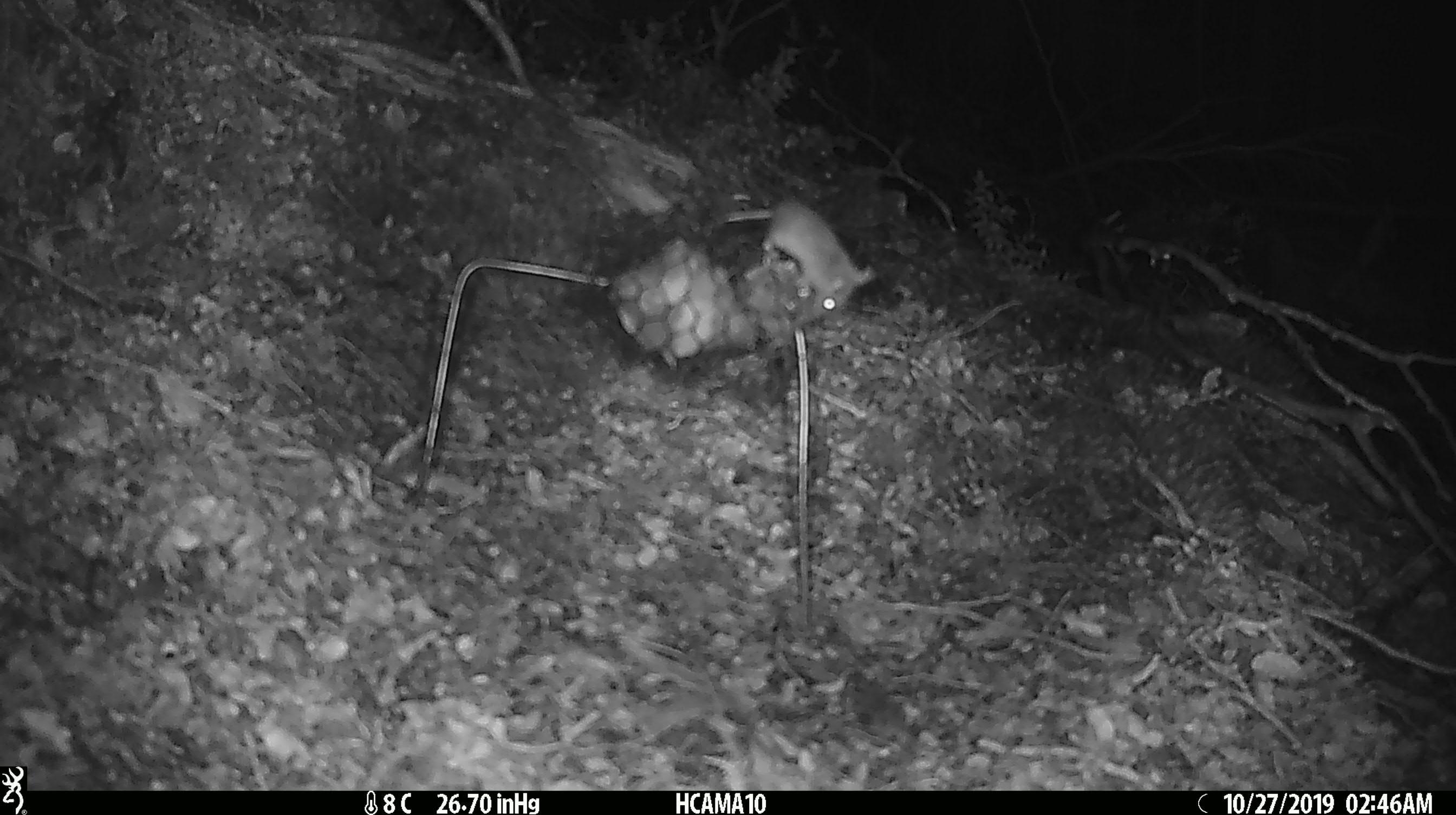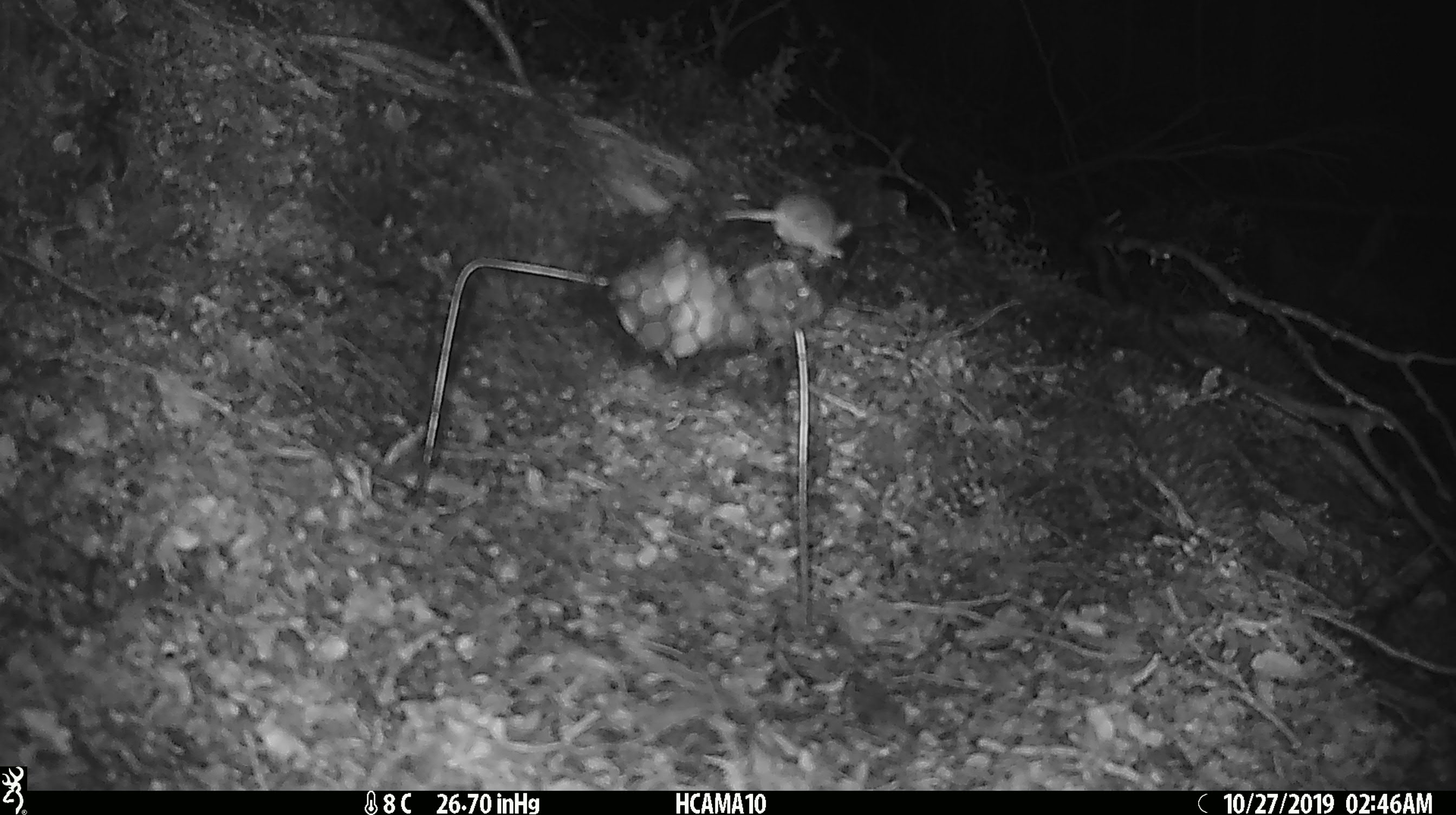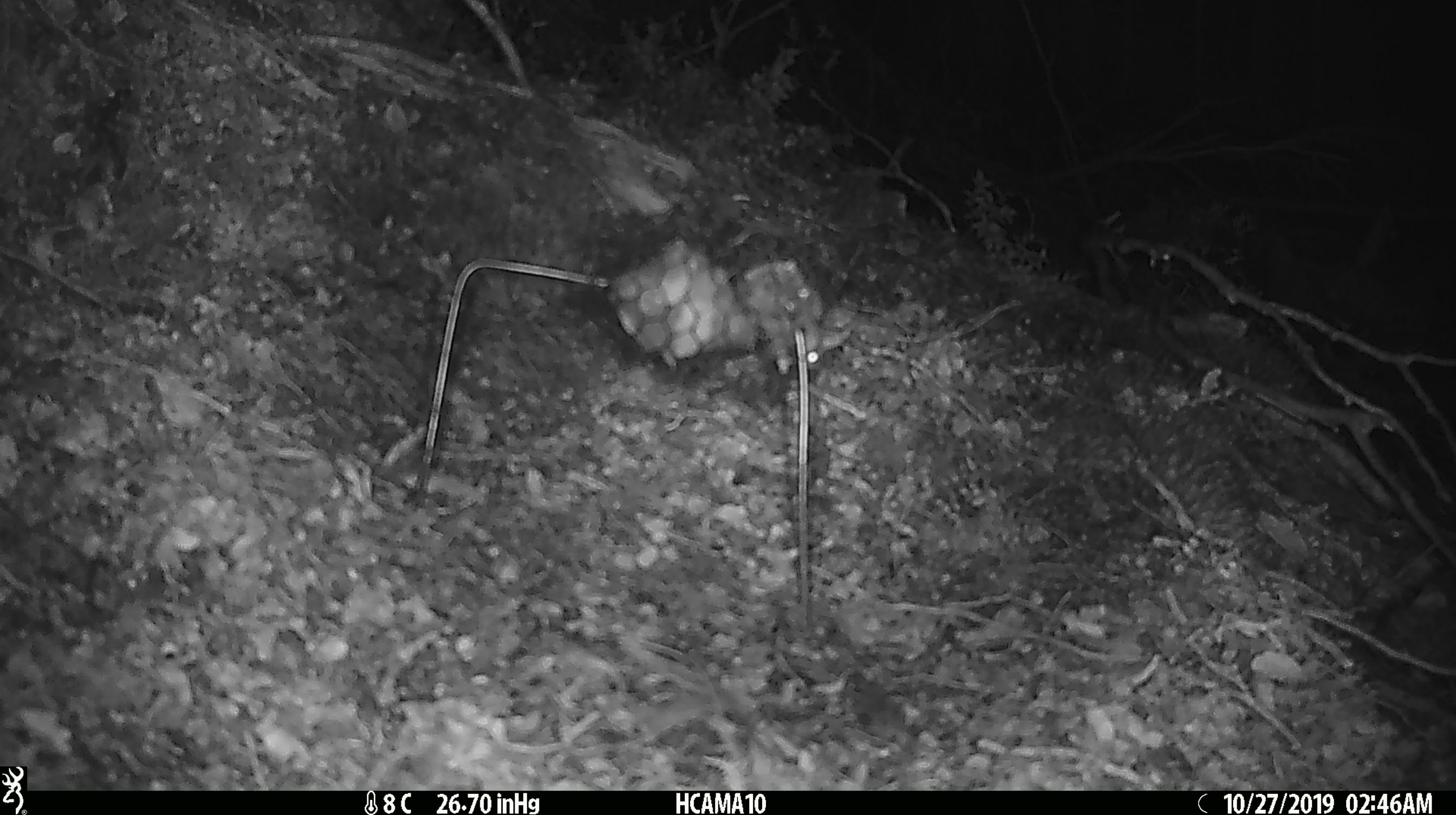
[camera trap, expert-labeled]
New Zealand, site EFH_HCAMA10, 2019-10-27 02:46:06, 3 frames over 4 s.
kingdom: Animalia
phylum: Chordata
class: Mammalia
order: Rodentia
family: Muridae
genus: Mus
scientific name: Mus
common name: mouse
Mouse (Mus).